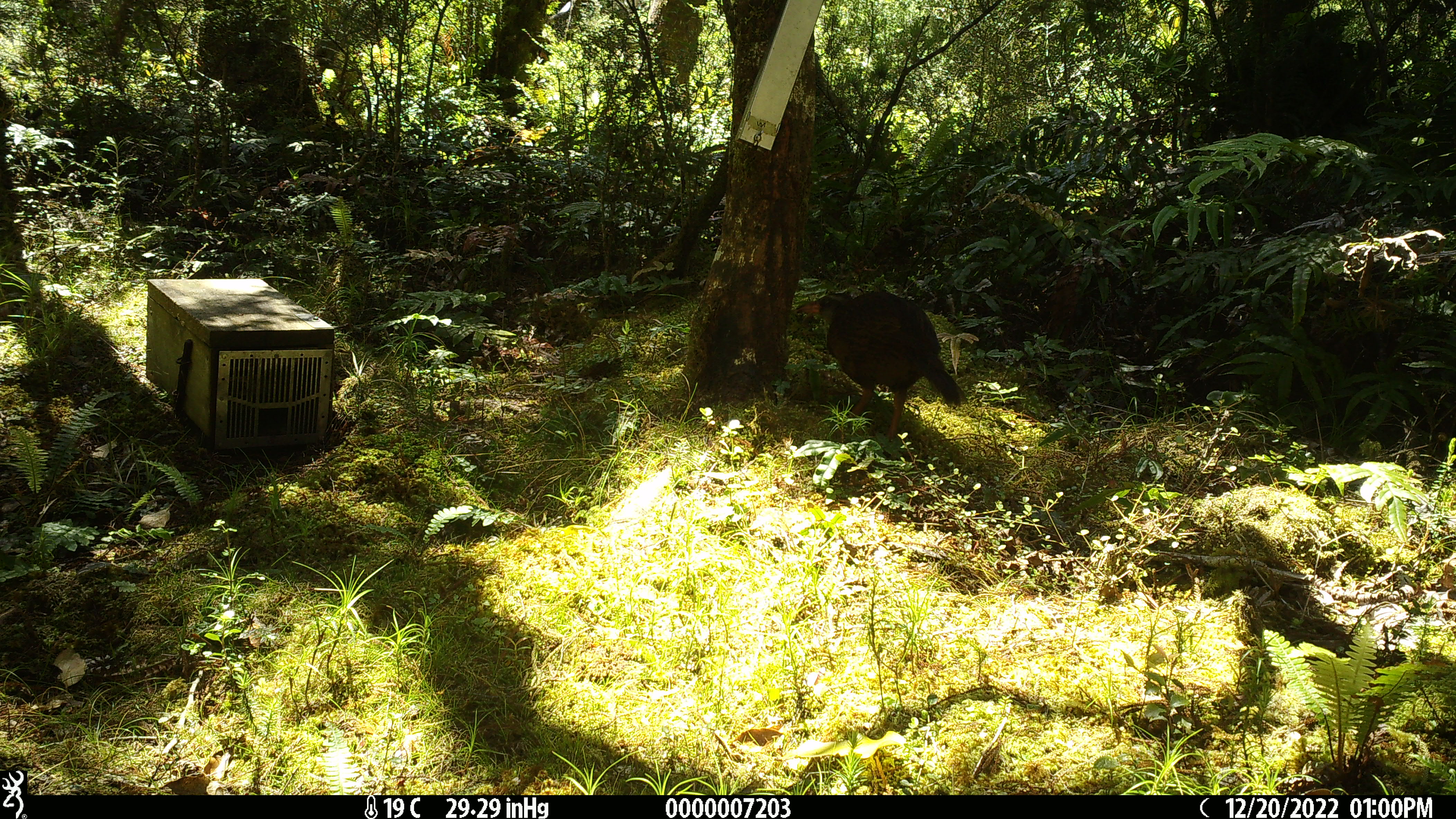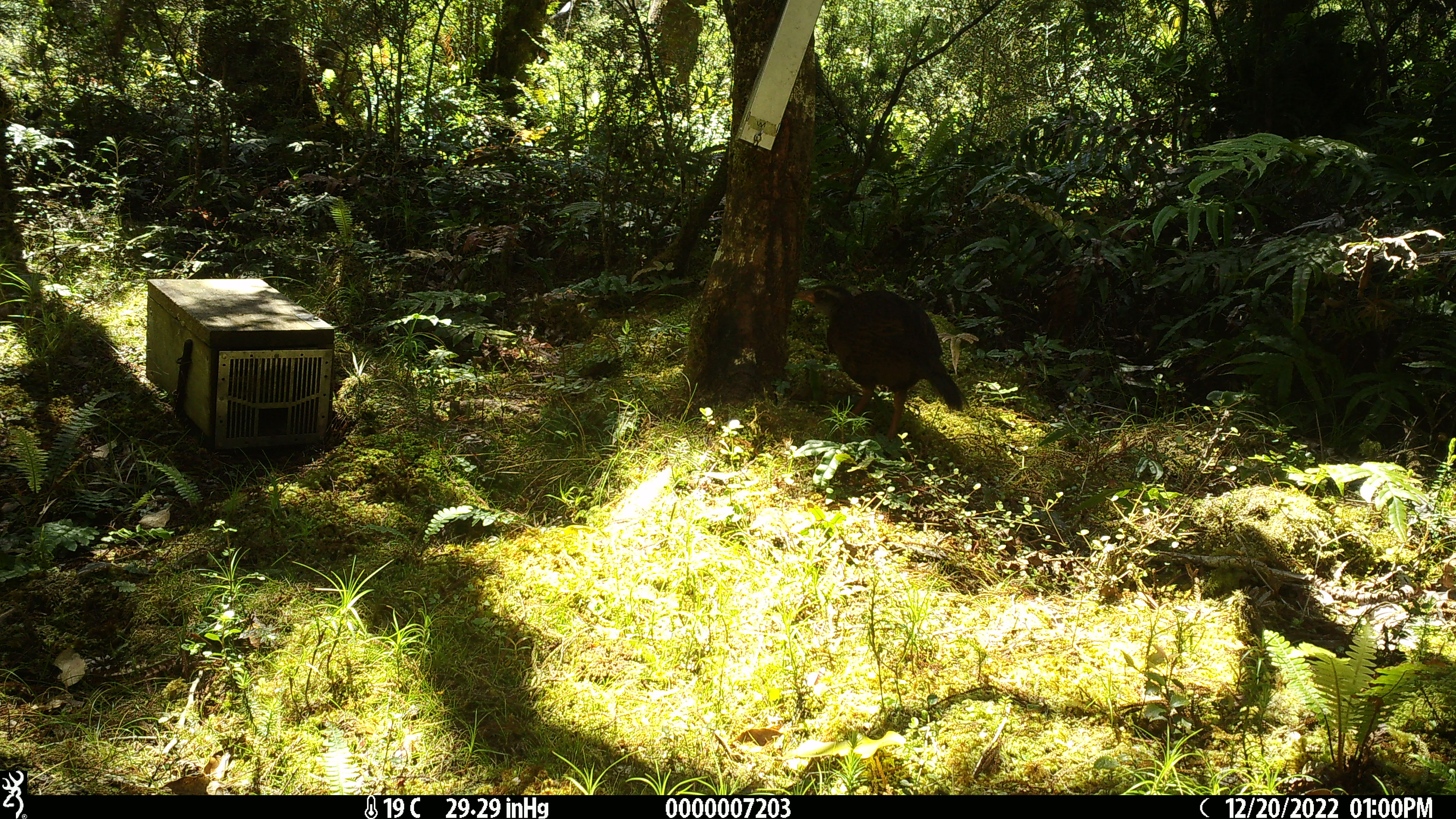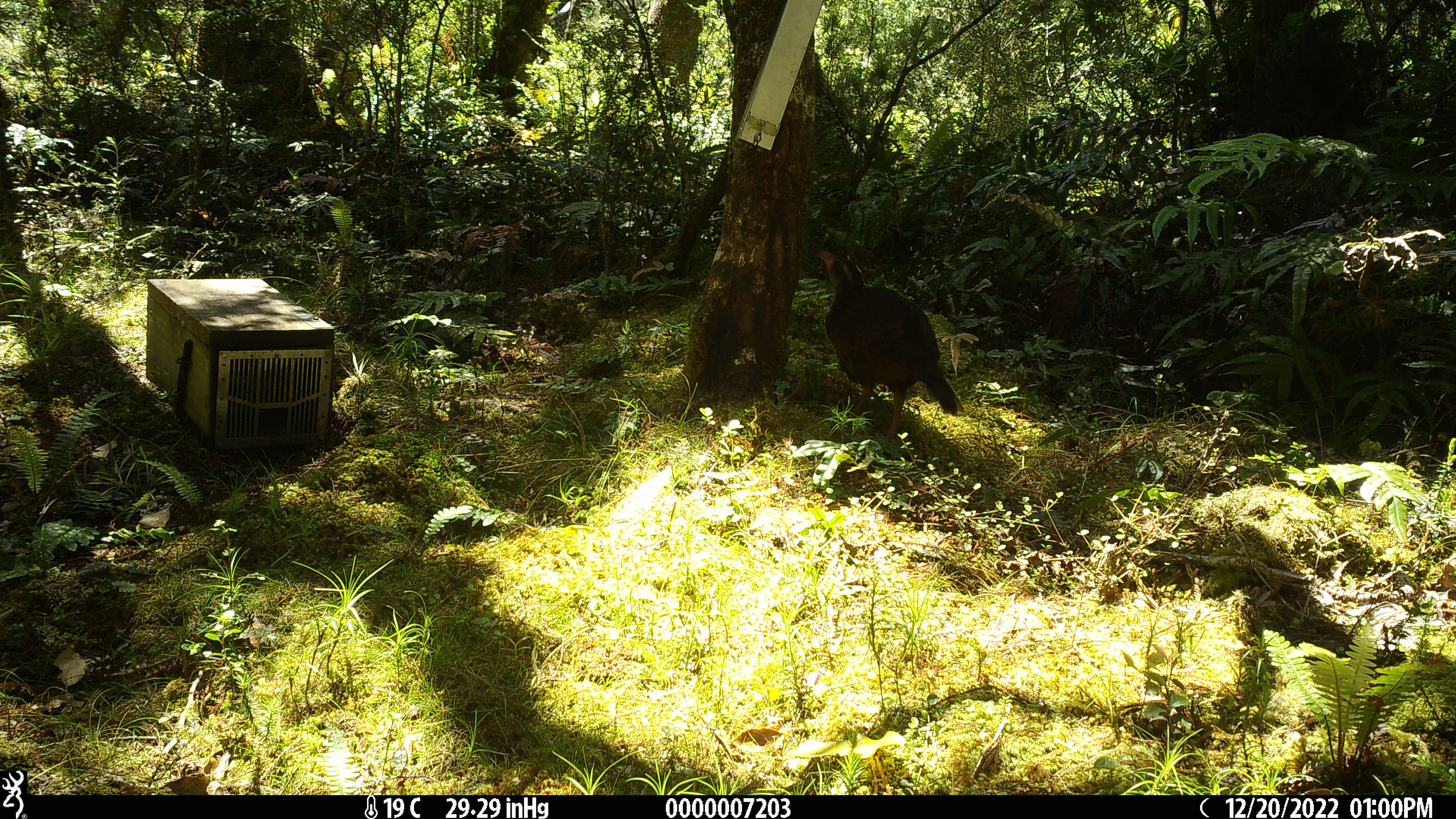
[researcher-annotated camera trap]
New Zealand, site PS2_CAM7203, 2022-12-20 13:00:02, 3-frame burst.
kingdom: Animalia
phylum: Chordata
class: Aves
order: Gruiformes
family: Rallidae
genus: Gallirallus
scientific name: Gallirallus australis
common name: weka